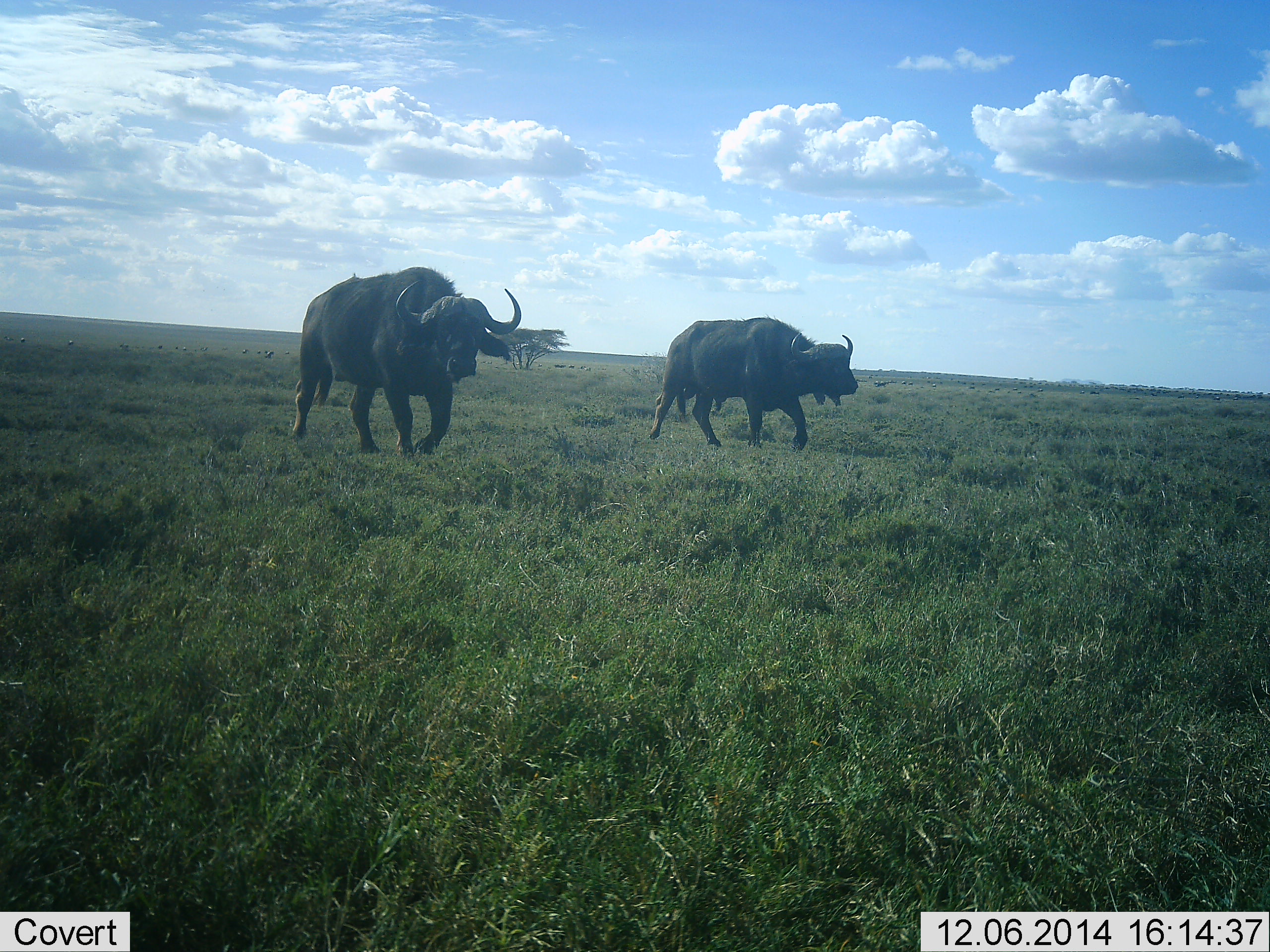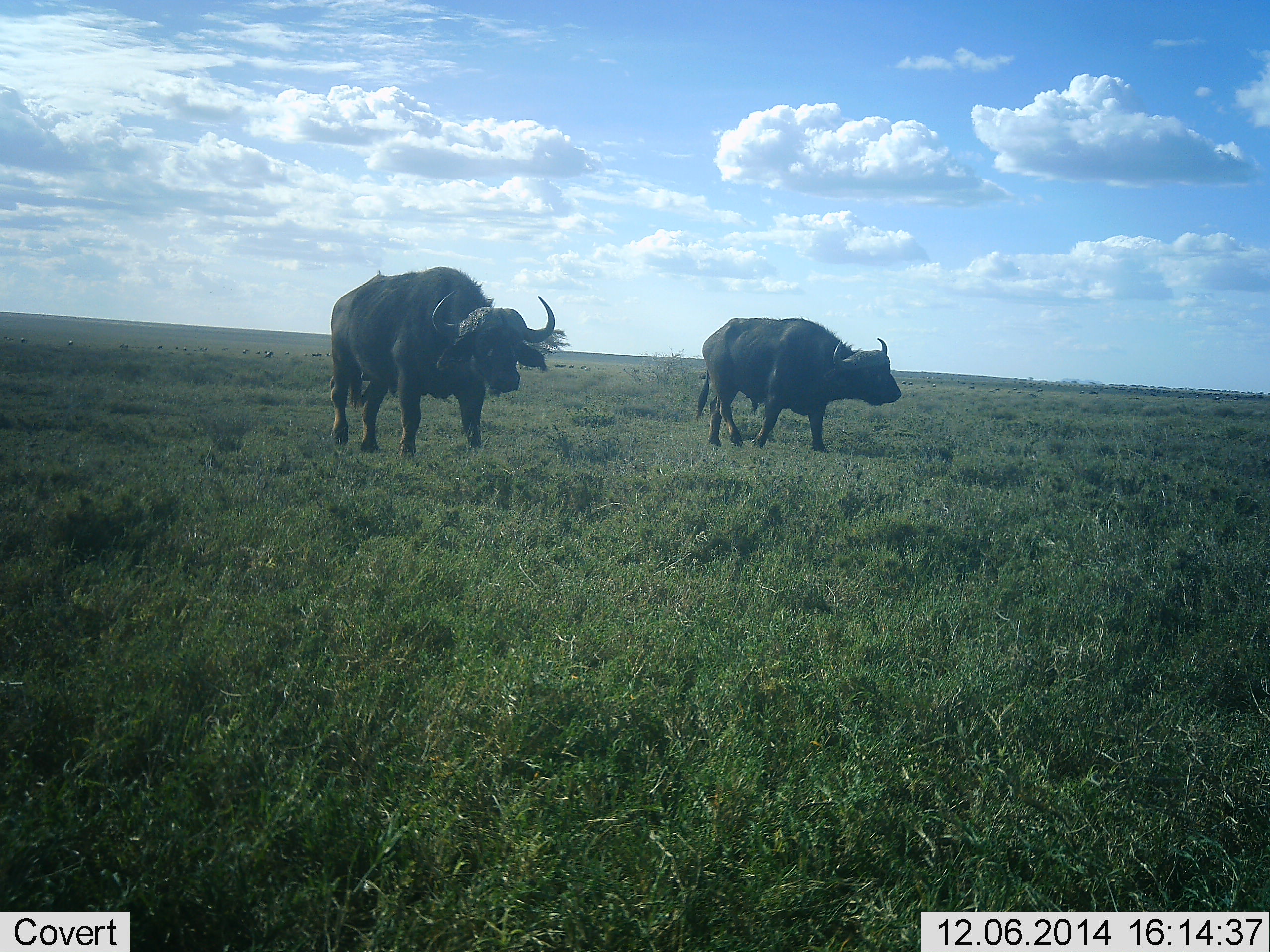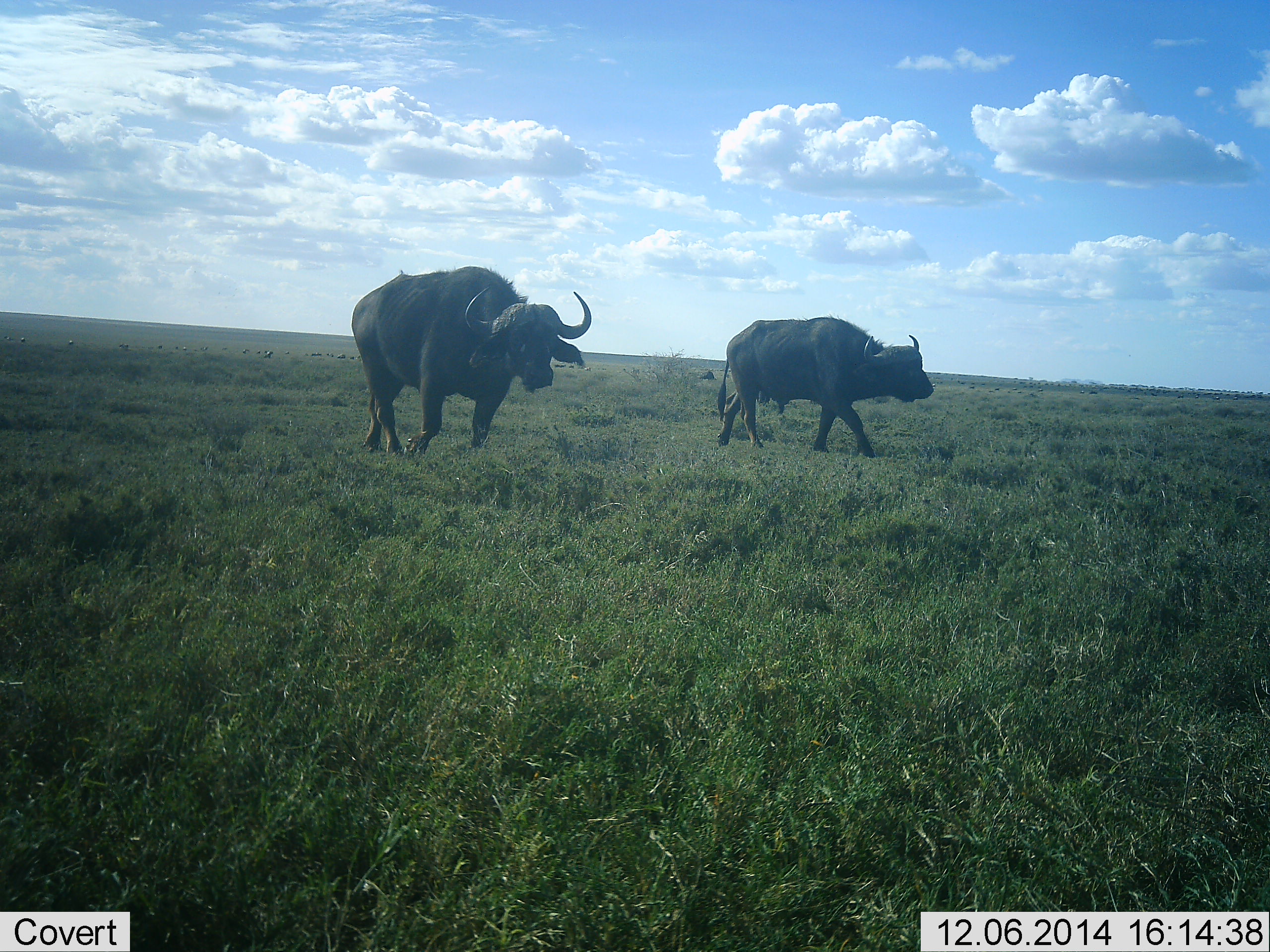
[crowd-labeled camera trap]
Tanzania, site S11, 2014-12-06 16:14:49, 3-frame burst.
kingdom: Animalia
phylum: Chordata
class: Mammalia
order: Artiodactyla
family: Bovidae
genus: Syncerus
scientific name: Syncerus caffer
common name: cape buffalo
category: buffalo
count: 2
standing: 10%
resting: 10%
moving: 80%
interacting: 0%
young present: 0%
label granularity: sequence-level